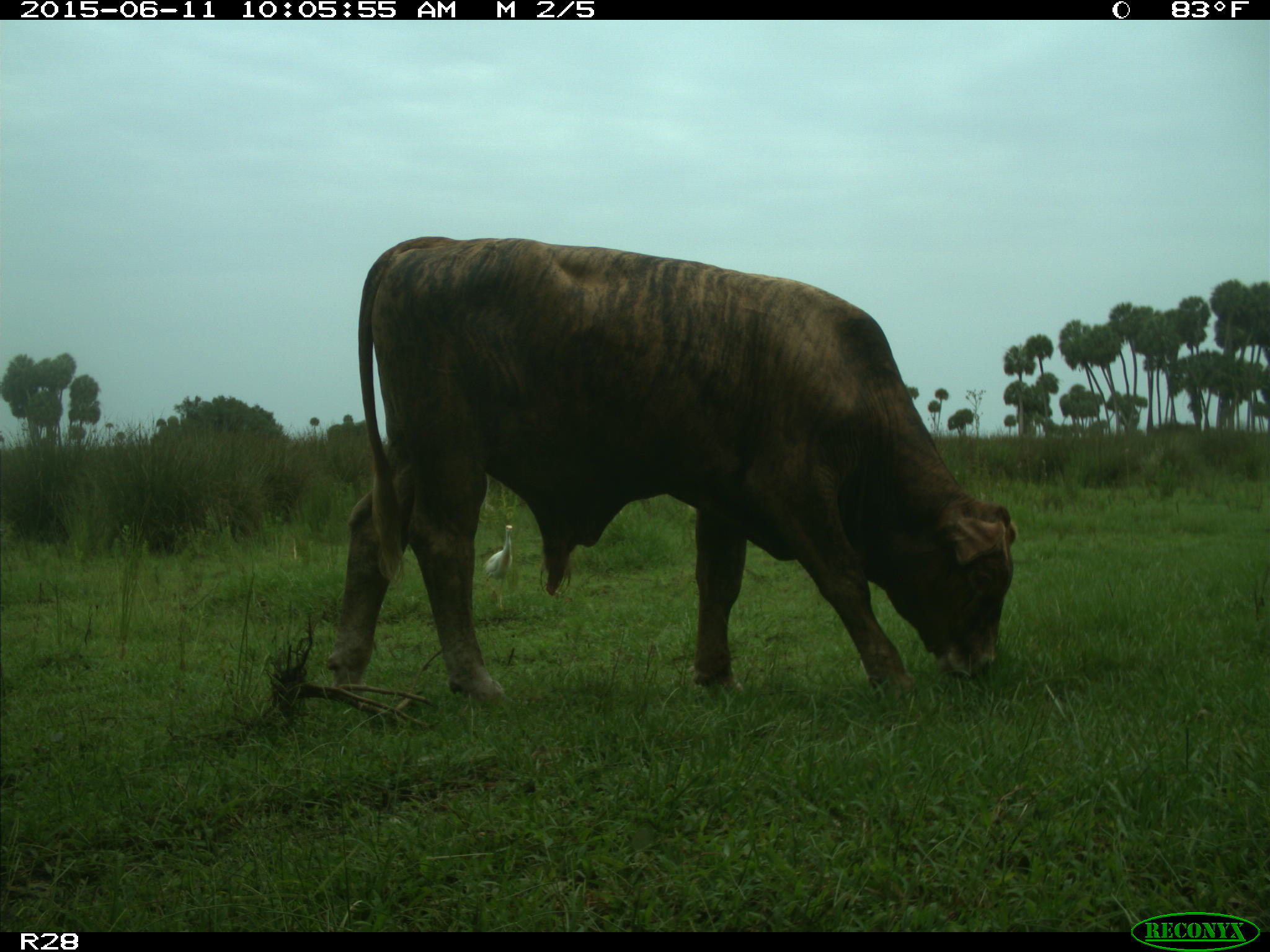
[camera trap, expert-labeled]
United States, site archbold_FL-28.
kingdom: Animalia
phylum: Chordata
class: Mammalia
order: Artiodactyla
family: Bovidae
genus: Bos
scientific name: Bos taurus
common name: domestic cow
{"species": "Bos taurus (domestic cow)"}